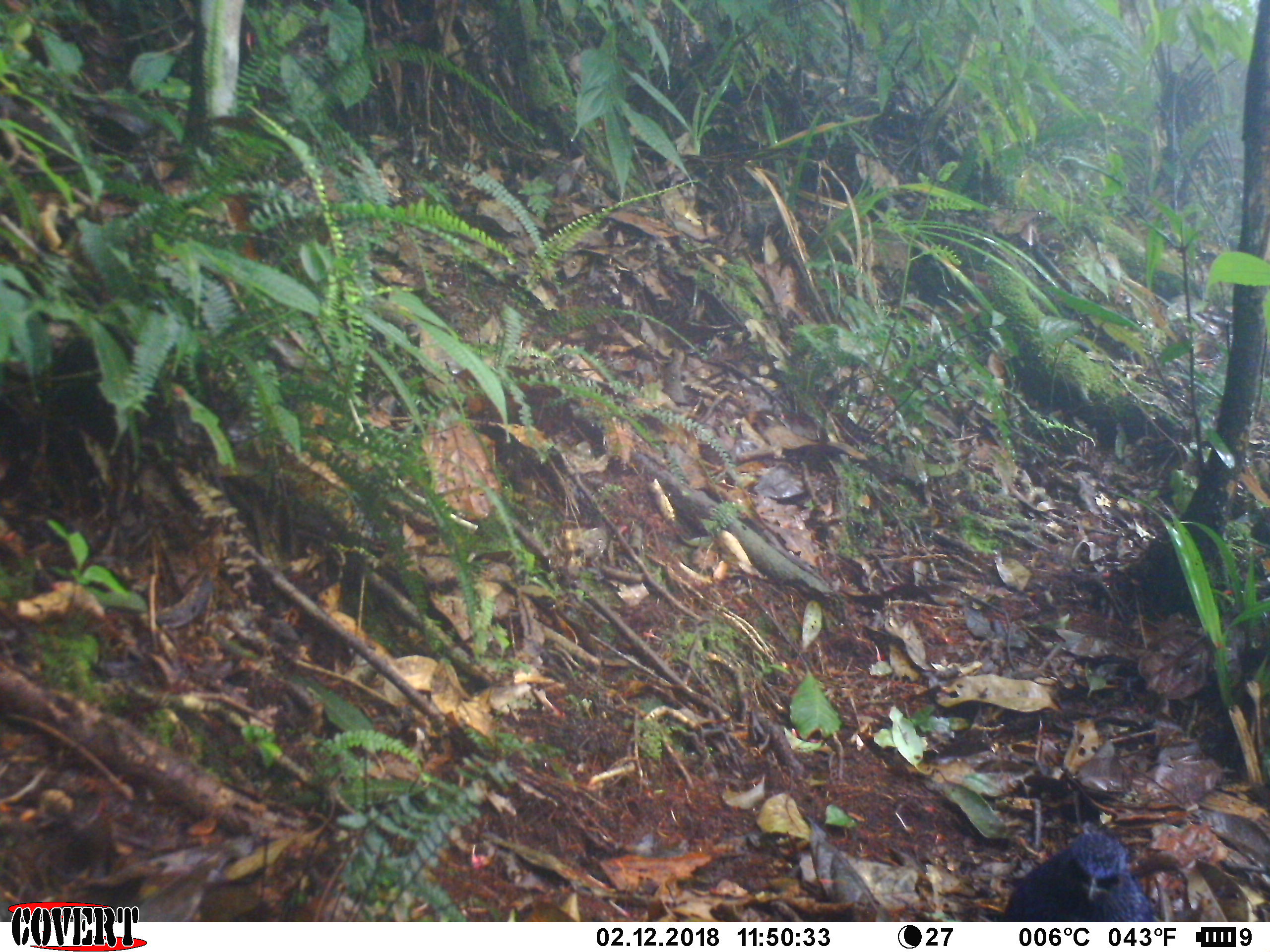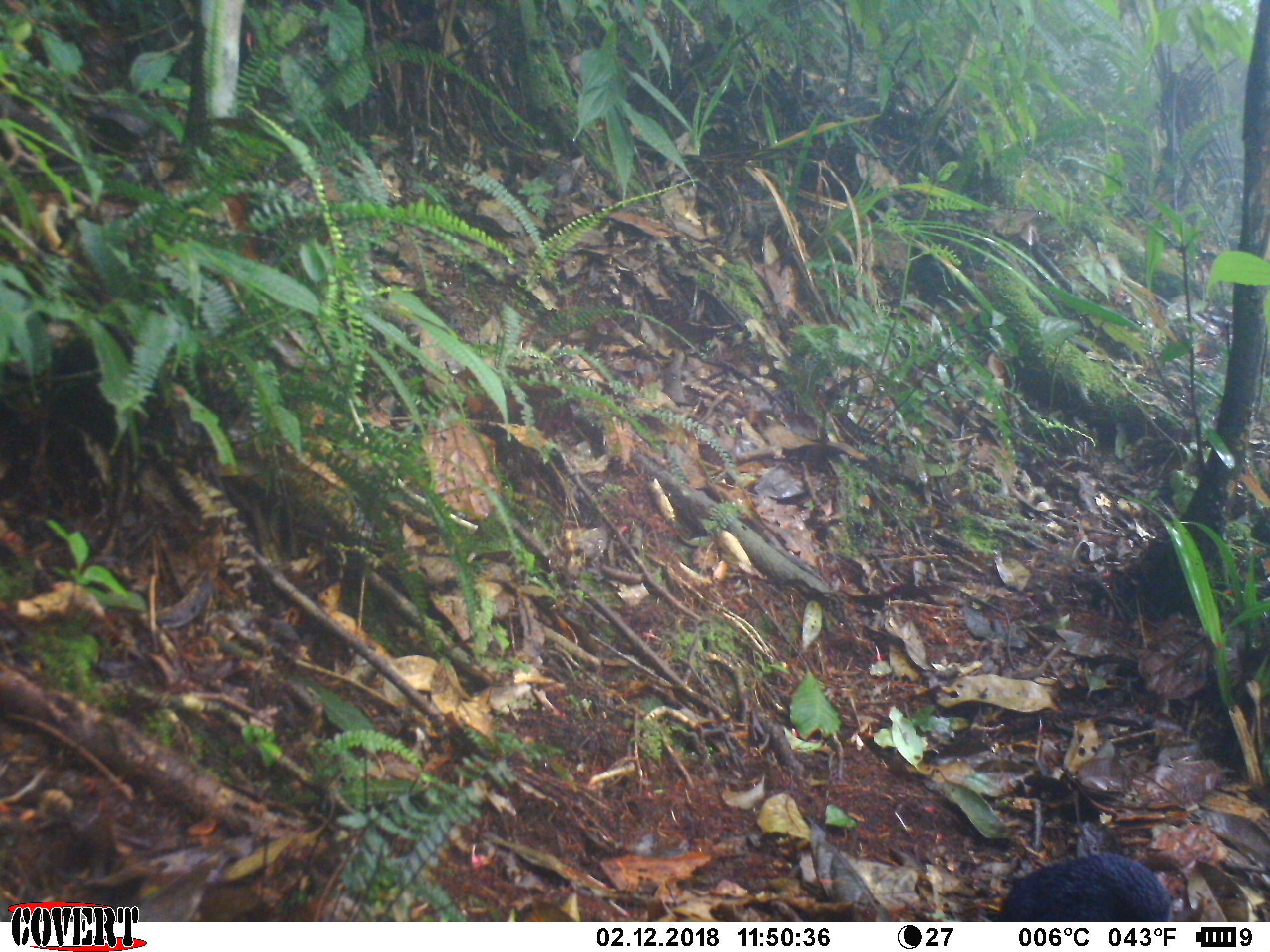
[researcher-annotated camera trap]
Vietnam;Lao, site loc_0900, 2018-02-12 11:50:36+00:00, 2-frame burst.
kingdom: Animalia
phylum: Chordata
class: Aves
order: Passeriformes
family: Muscicapidae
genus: Myophonus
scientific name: Myophonus caeruleus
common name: blue whistling thrush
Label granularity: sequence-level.